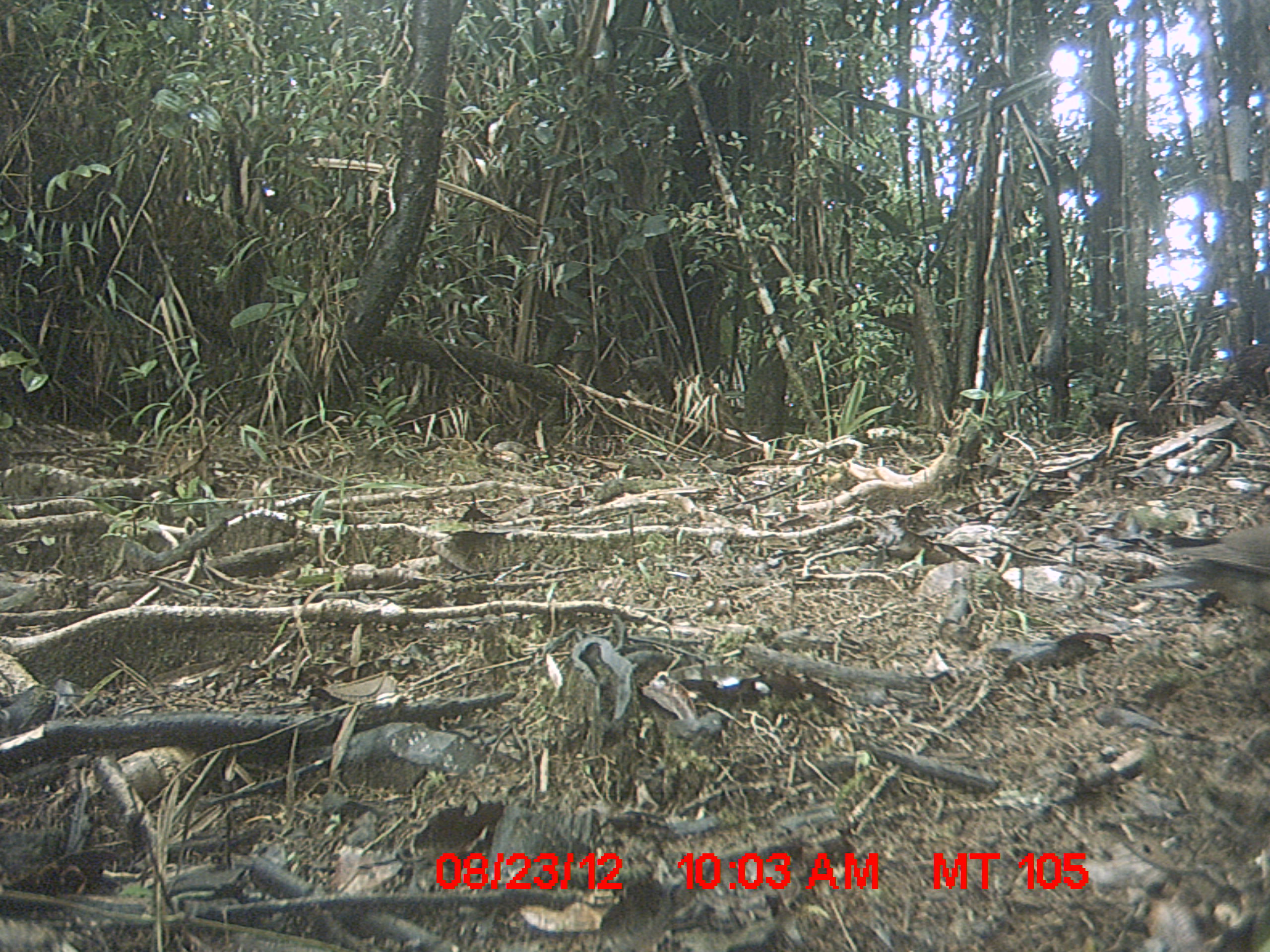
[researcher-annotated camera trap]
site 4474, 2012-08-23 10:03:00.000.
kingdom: Animalia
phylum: Chordata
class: Aves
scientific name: Aves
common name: bird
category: unknown bird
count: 1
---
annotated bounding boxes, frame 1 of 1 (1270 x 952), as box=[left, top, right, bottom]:
unknown bird: box=[1109, 521, 1270, 616]